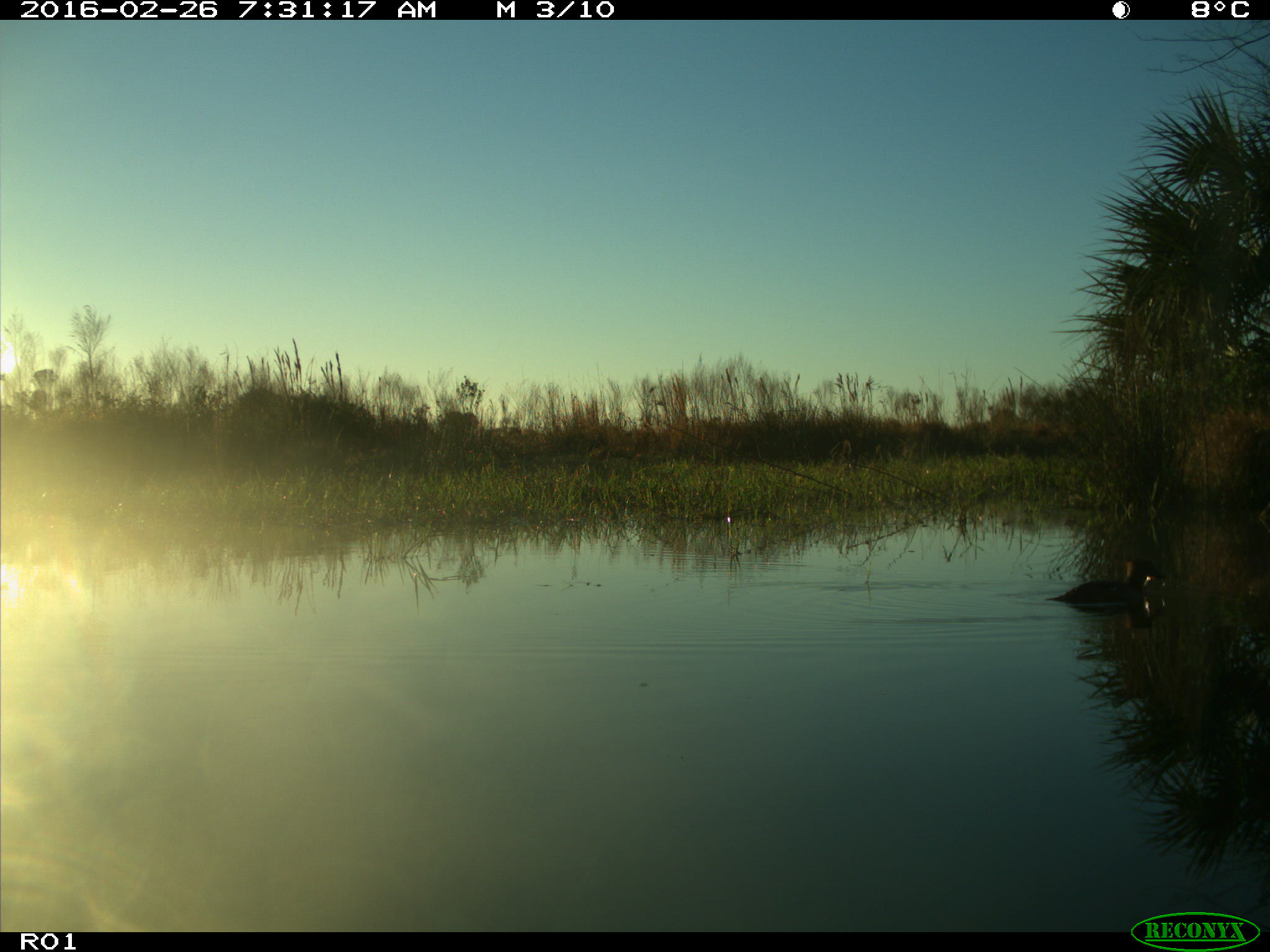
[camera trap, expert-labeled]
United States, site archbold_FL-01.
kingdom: Animalia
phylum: Chordata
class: Aves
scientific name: Aves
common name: birds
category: unidentified bird